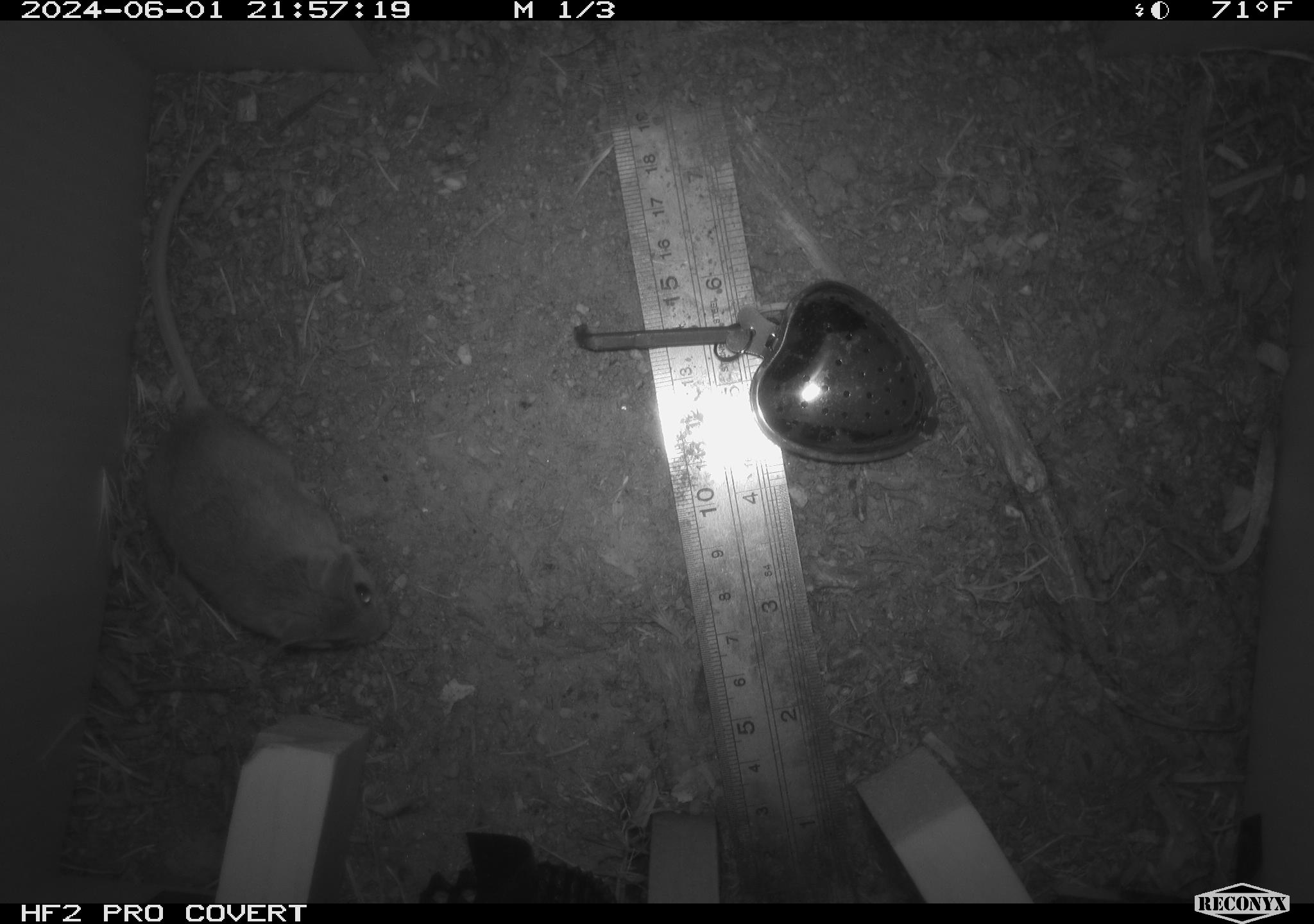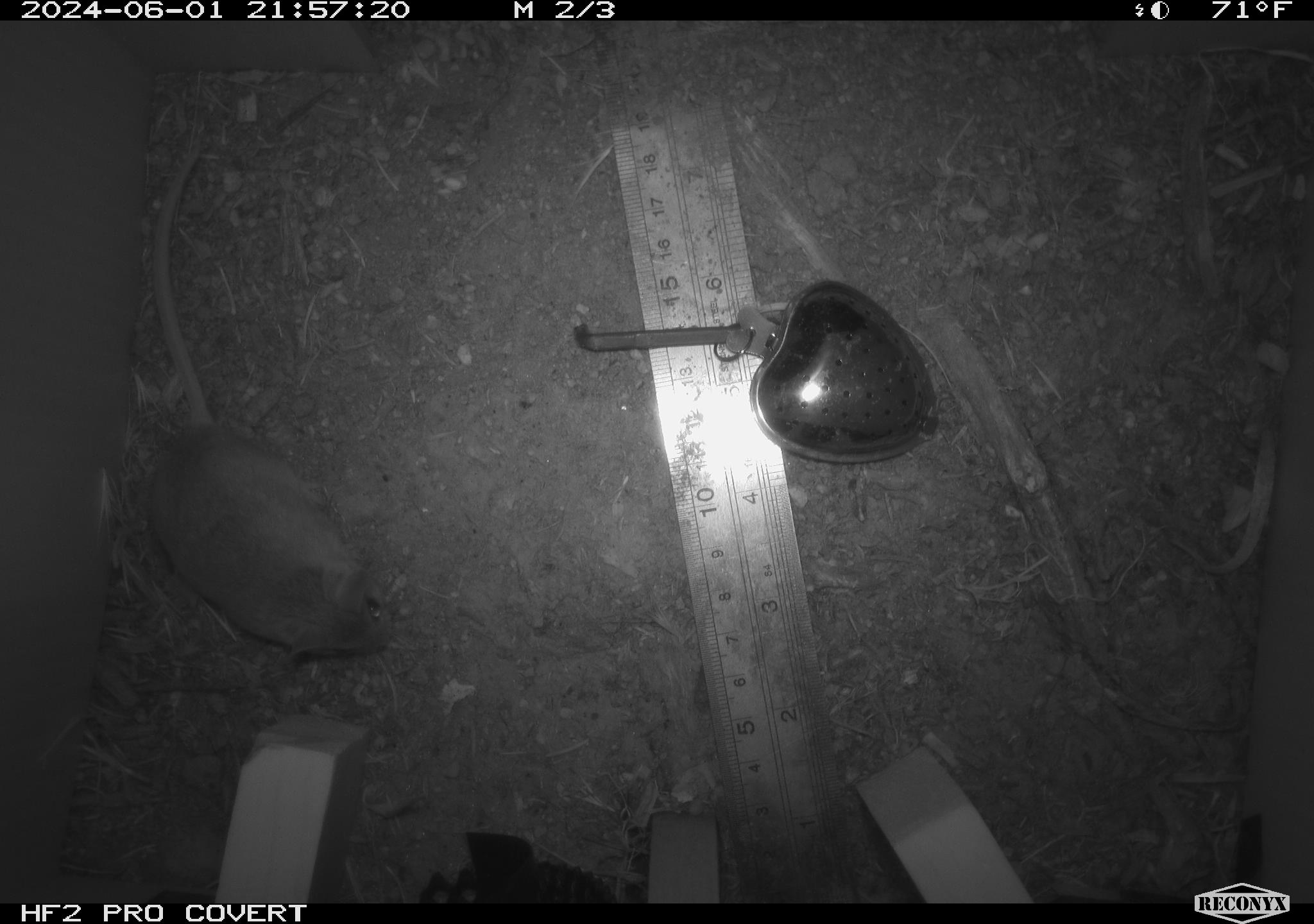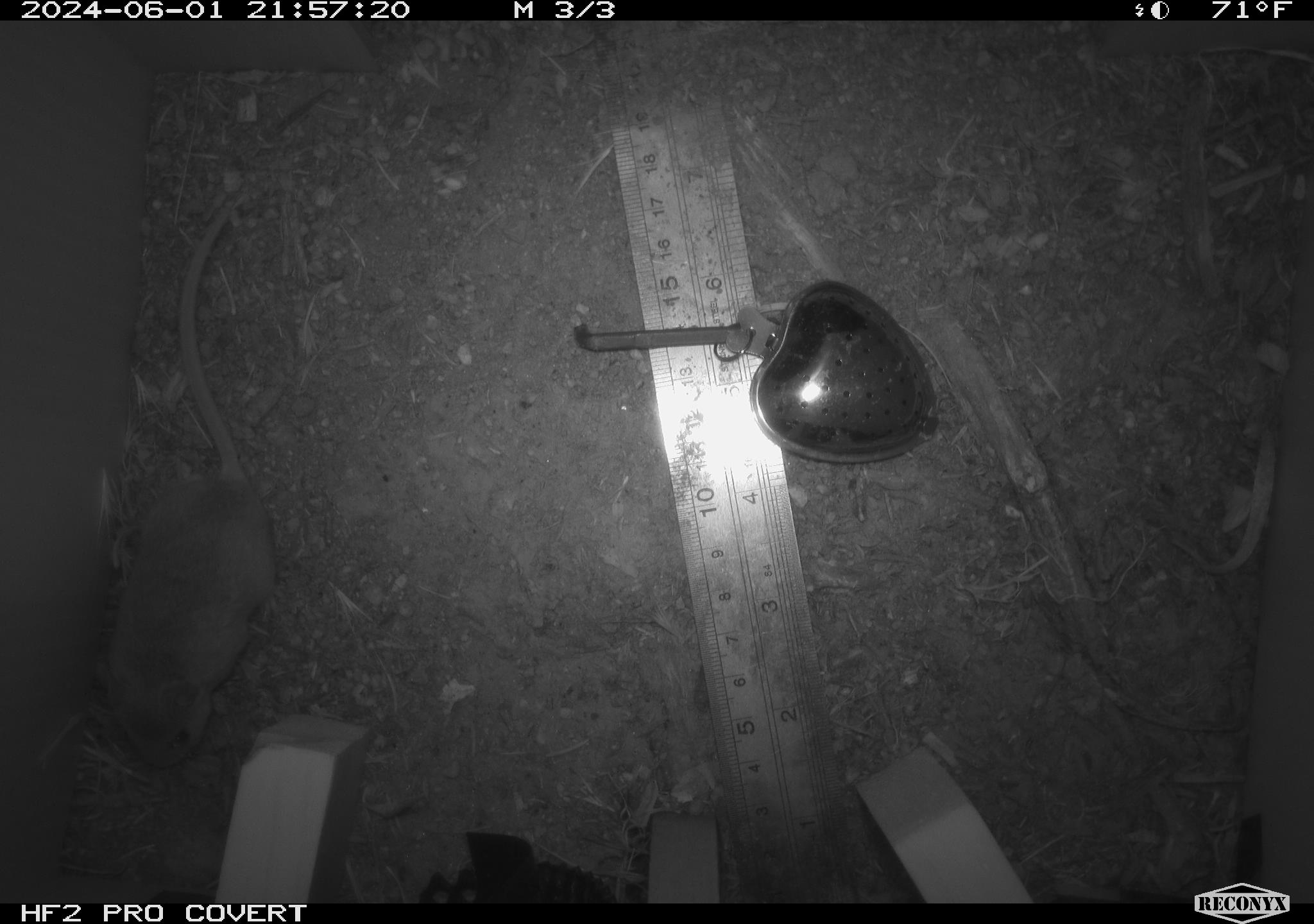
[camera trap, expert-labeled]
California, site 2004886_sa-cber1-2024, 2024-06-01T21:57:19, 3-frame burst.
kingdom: Animalia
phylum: Chordata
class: Mammalia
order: Rodentia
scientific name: Rodentia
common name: mouse species